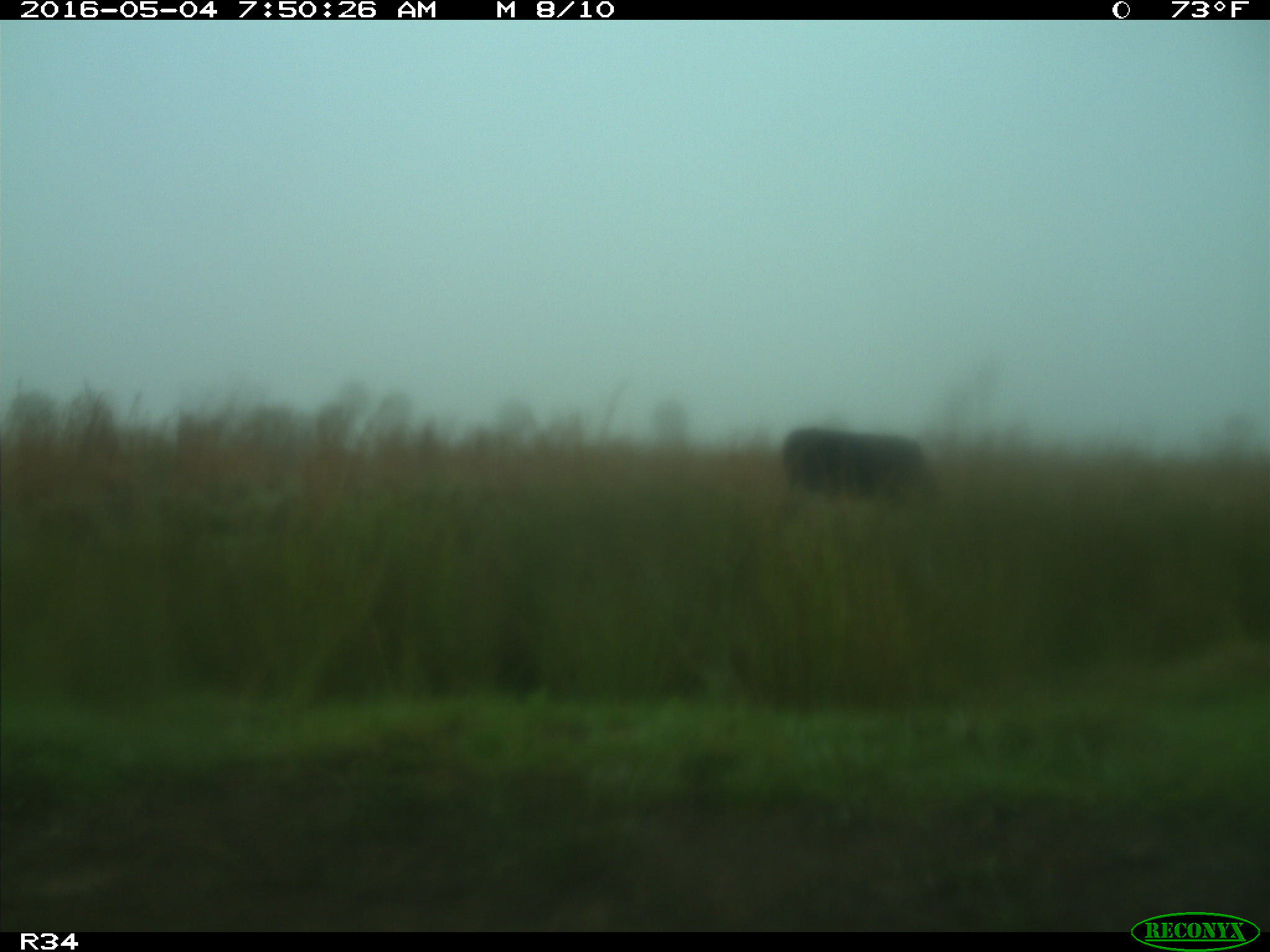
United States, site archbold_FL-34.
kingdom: Animalia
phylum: Chordata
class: Mammalia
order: Artiodactyla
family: Bovidae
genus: Bos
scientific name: Bos taurus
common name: domestic cow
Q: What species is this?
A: Bos taurus (domestic cow).